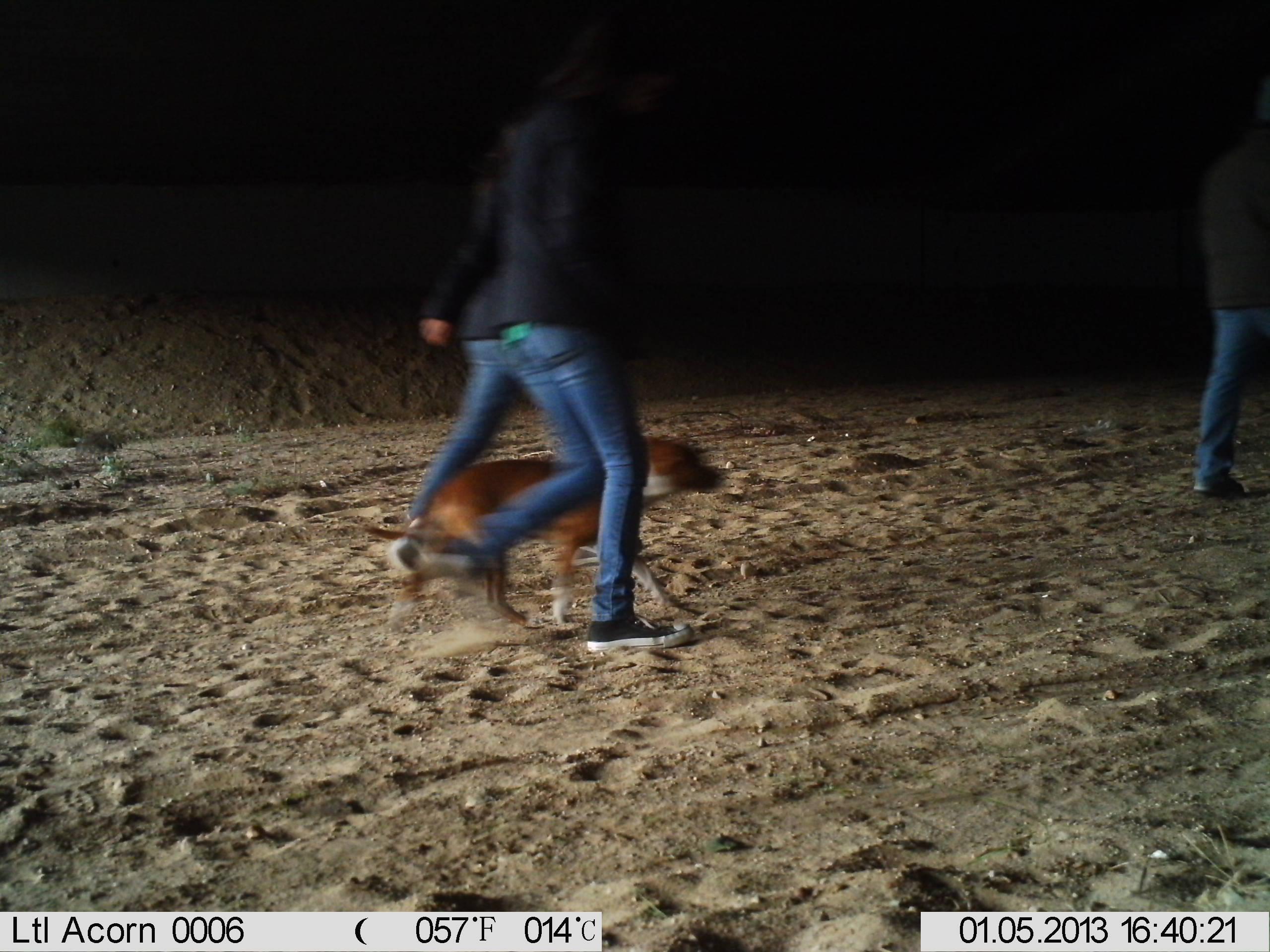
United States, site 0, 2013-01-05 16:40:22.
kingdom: Animalia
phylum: Chordata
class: Mammalia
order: Carnivora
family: Canidae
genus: Canis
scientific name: Canis familiaris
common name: domestic dog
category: dog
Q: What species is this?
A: Dog (domestic dog) (Canis familiaris).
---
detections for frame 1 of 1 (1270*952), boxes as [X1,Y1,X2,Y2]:
dog: [364,422,764,635]